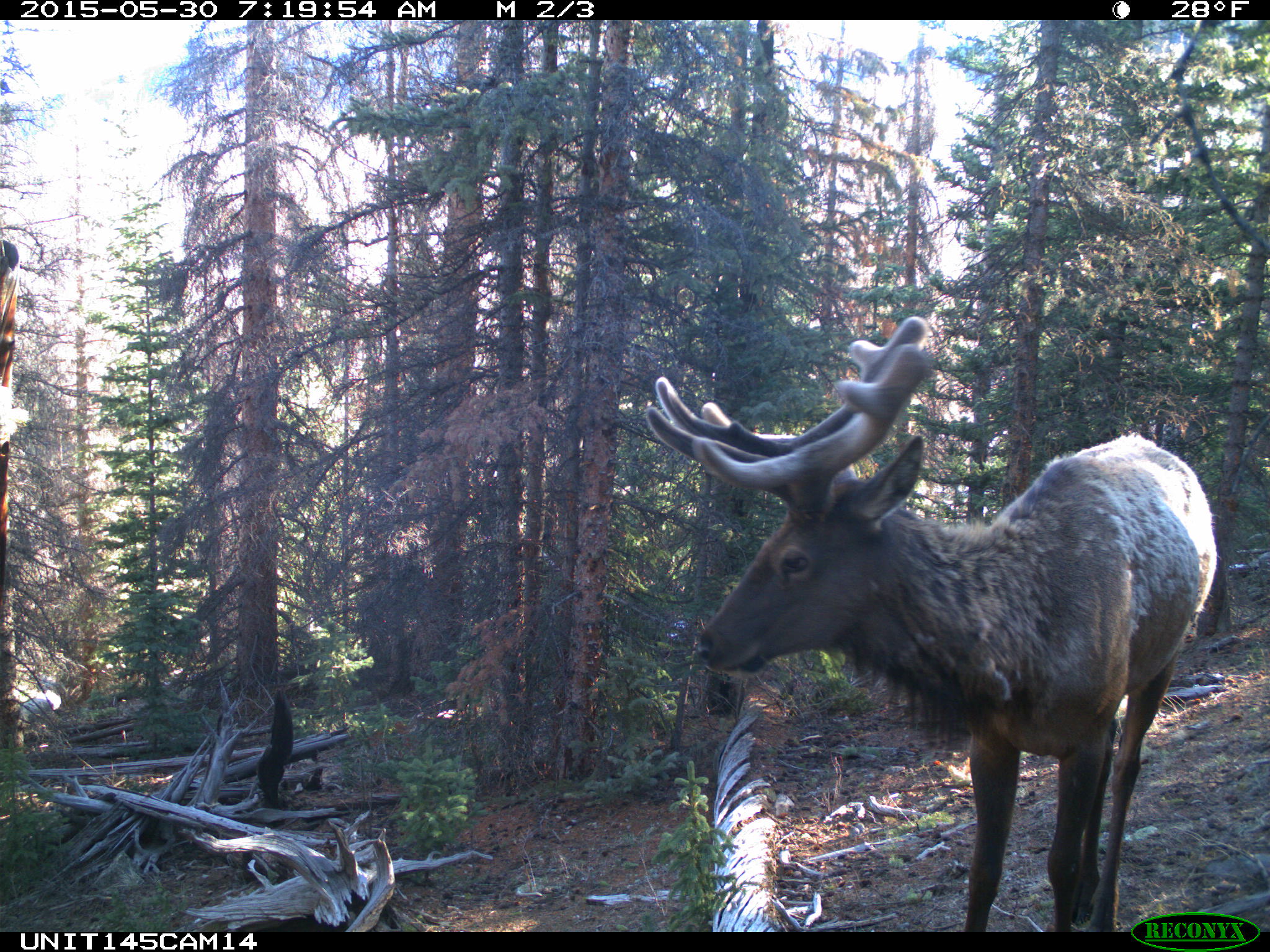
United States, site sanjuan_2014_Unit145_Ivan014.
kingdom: Animalia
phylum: Chordata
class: Mammalia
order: Artiodactyla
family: Cervidae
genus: Cervus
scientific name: Cervus elaphus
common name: red deer